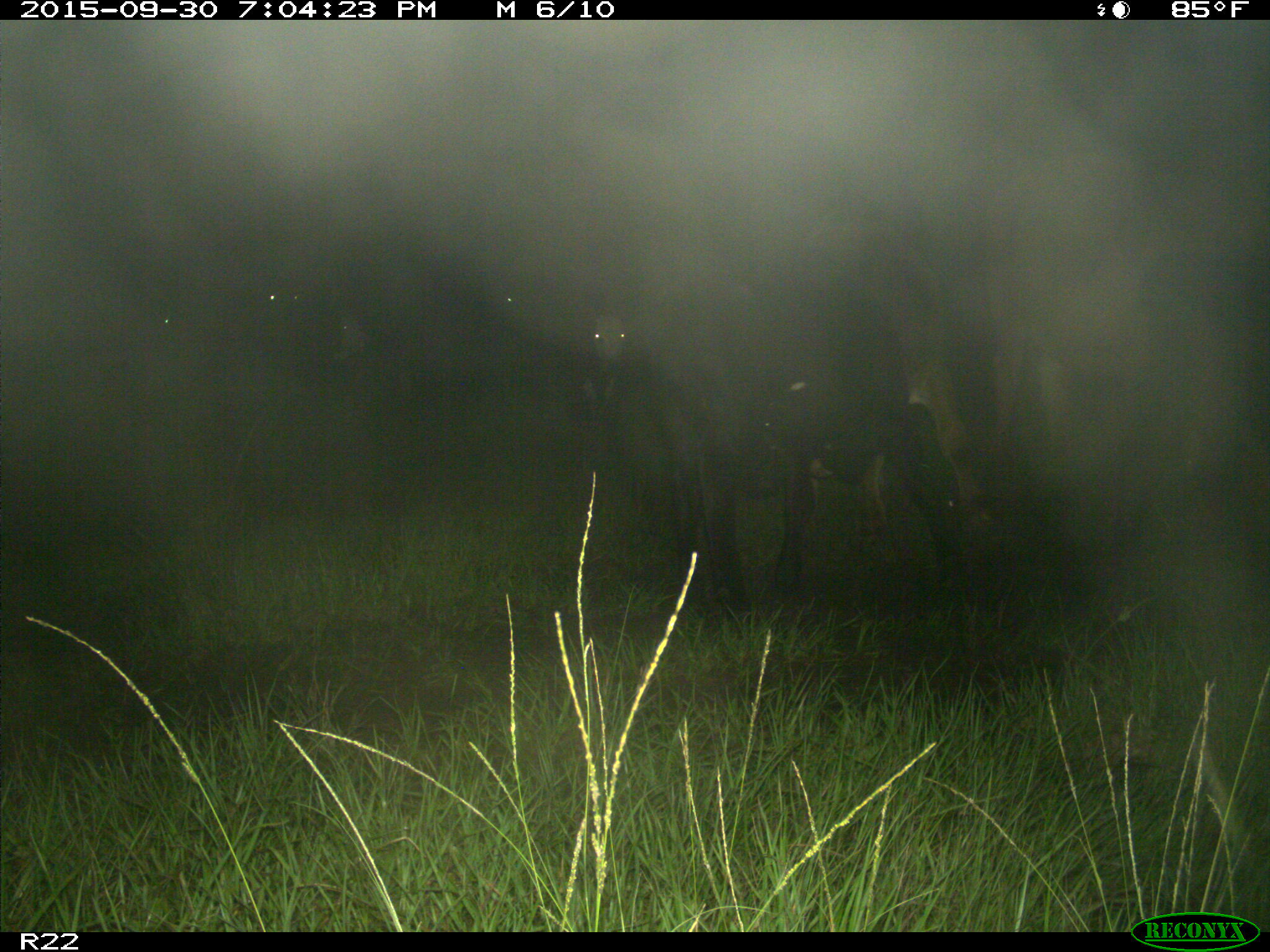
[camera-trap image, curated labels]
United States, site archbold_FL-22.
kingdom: Animalia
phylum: Chordata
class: Mammalia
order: Artiodactyla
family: Bovidae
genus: Bos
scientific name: Bos taurus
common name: domestic cow